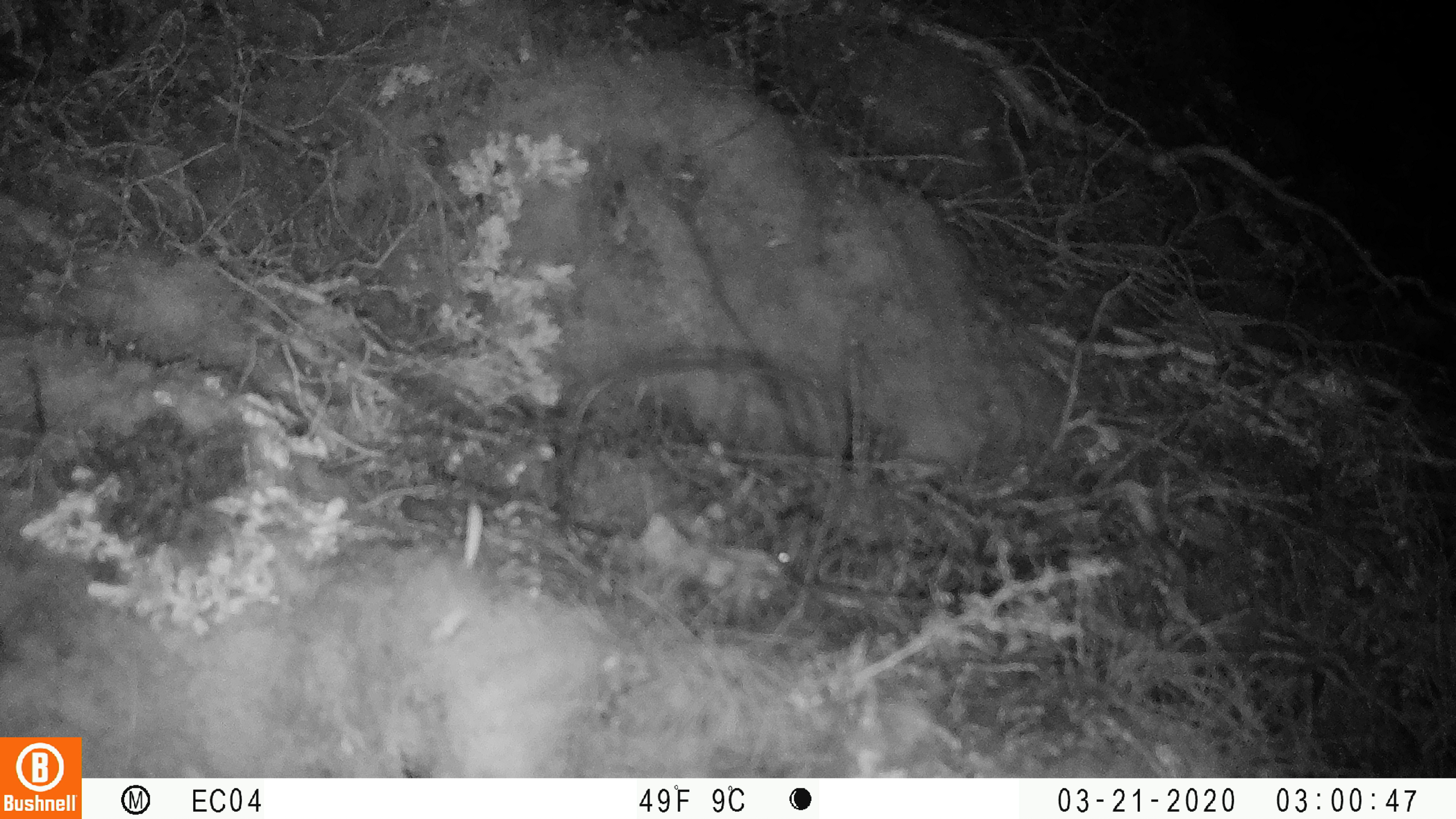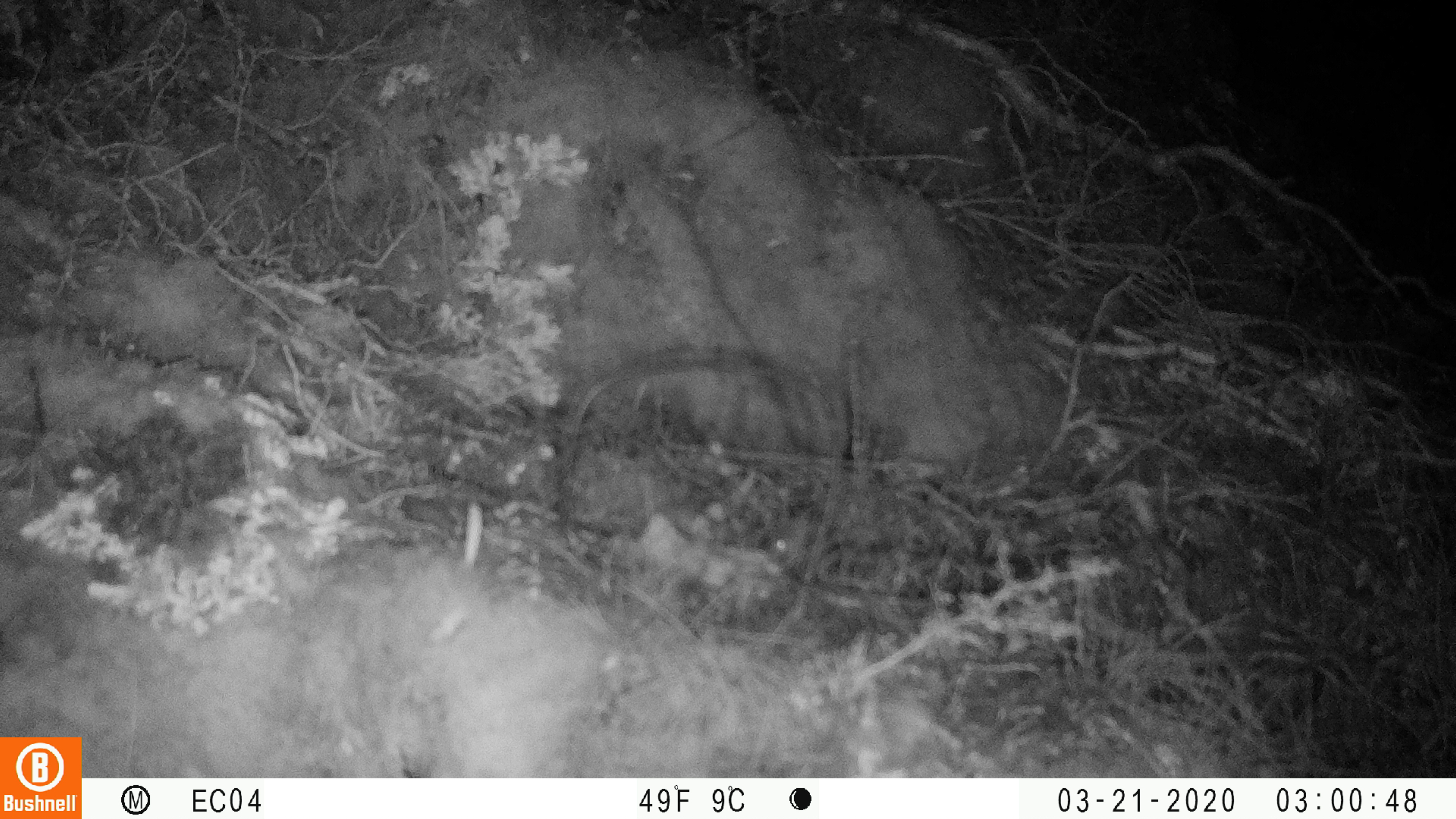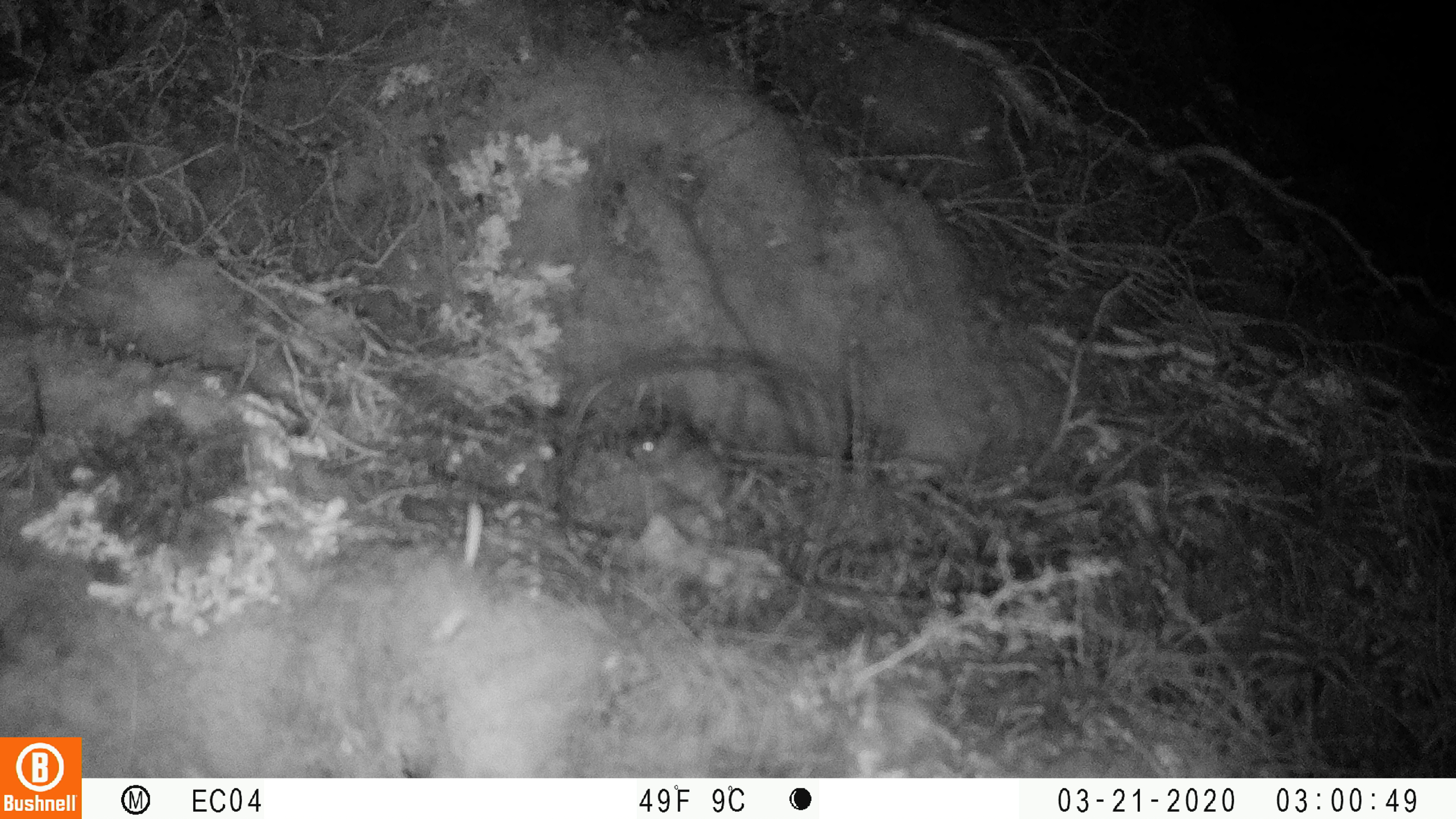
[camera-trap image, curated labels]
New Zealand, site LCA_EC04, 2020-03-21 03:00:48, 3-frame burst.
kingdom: Animalia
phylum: Chordata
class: Mammalia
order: Rodentia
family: Muridae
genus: Mus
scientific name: Mus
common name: mouse